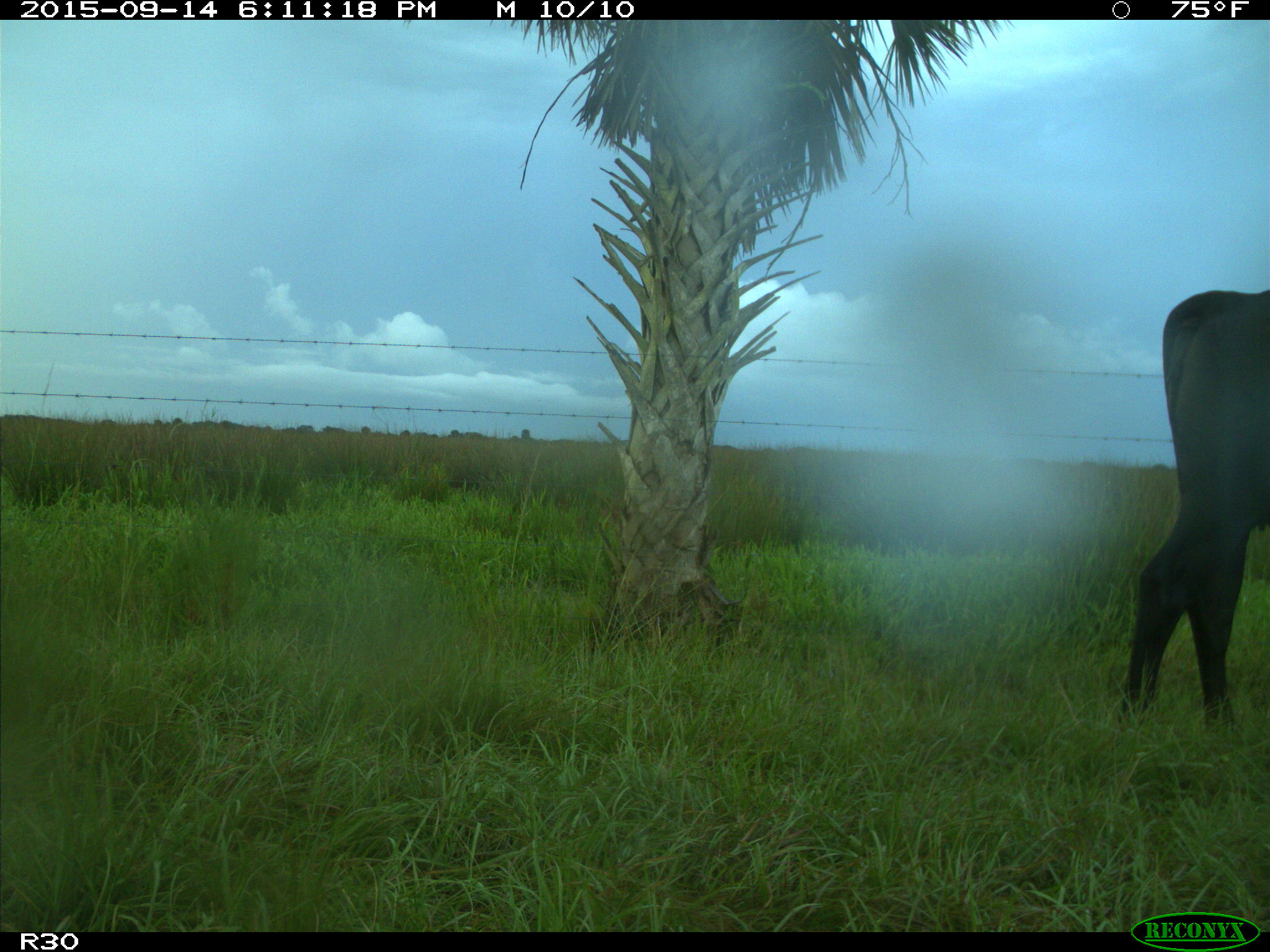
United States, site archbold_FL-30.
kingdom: Animalia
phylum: Chordata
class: Mammalia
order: Artiodactyla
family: Bovidae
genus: Bos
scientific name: Bos taurus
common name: domestic cow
Bos taurus (domestic cow).